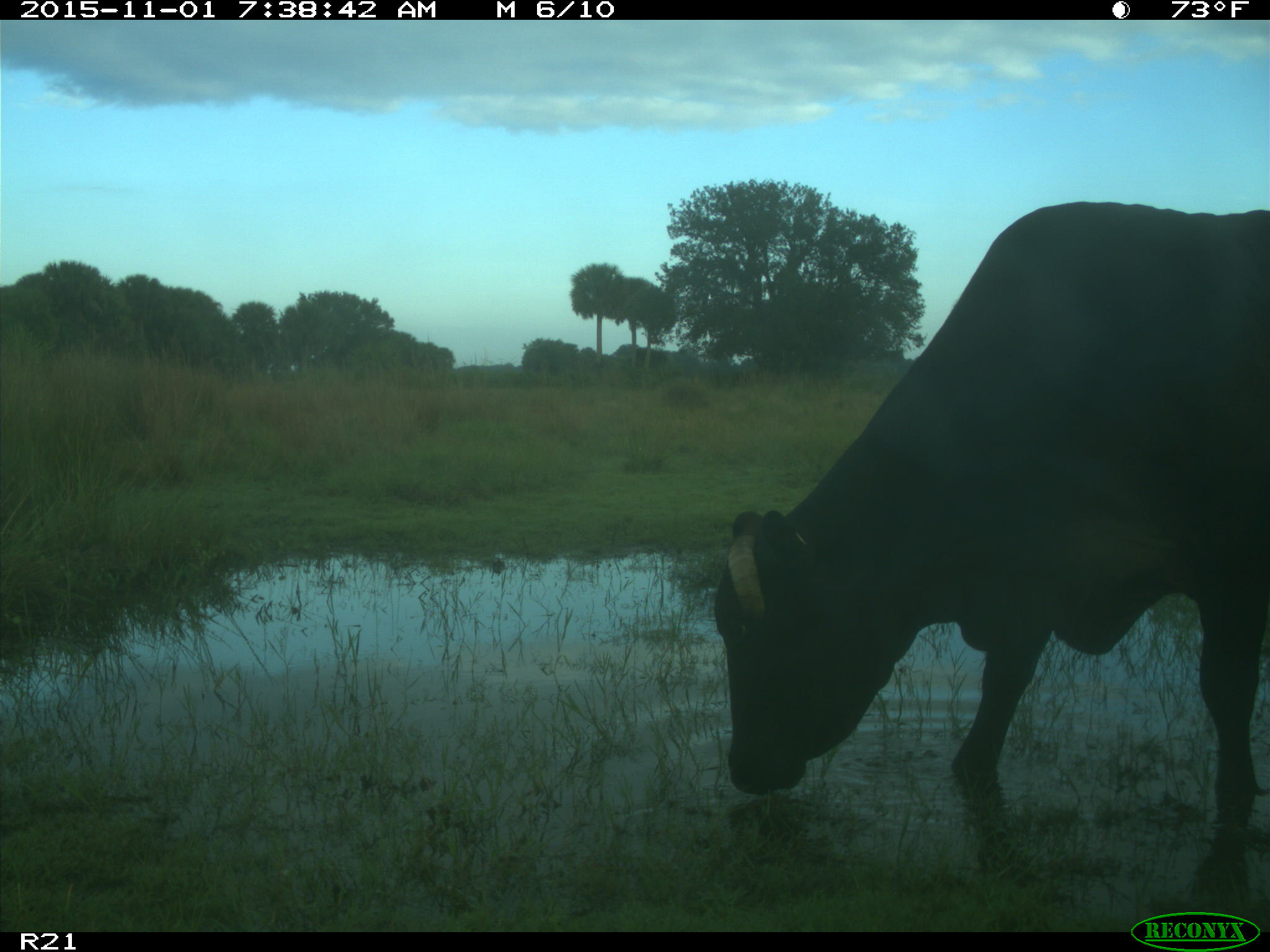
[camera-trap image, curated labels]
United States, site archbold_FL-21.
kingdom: Animalia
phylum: Chordata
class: Mammalia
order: Artiodactyla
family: Bovidae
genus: Bos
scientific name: Bos taurus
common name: domestic cow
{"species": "Bos taurus (domestic cow)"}